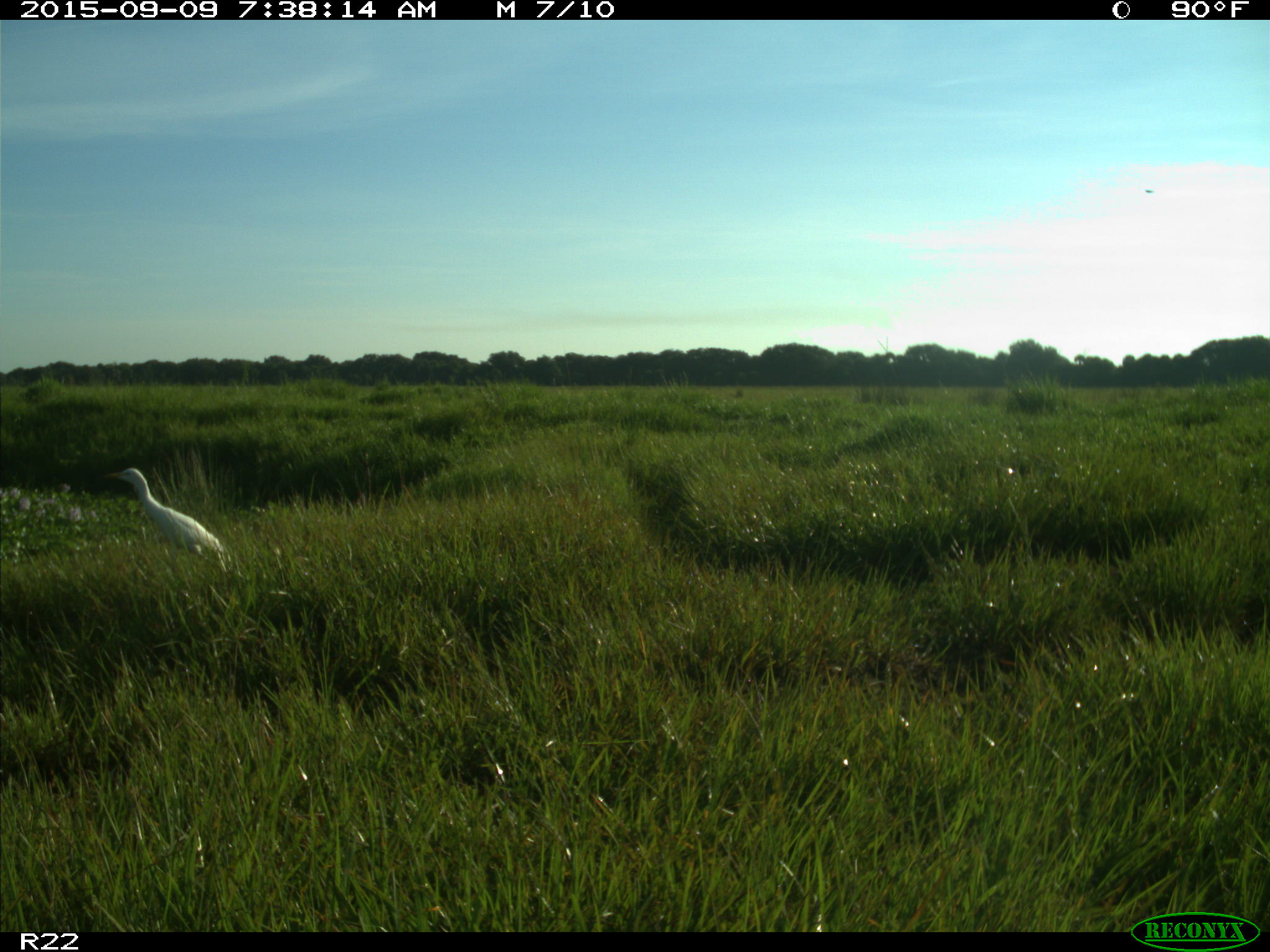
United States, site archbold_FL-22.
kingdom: Animalia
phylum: Chordata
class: Aves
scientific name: Aves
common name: birds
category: unidentified bird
Unidentified bird (birds) (Aves).